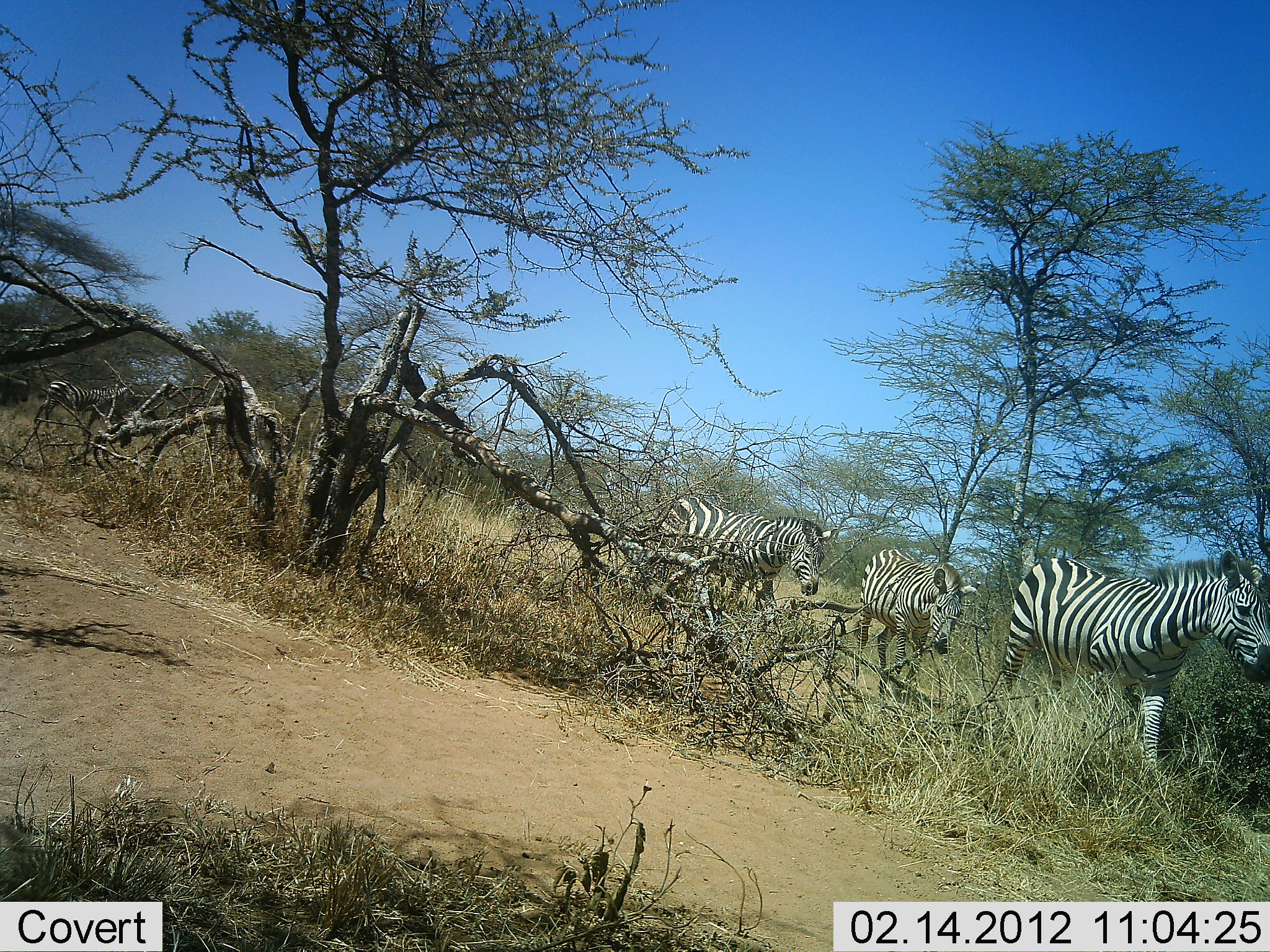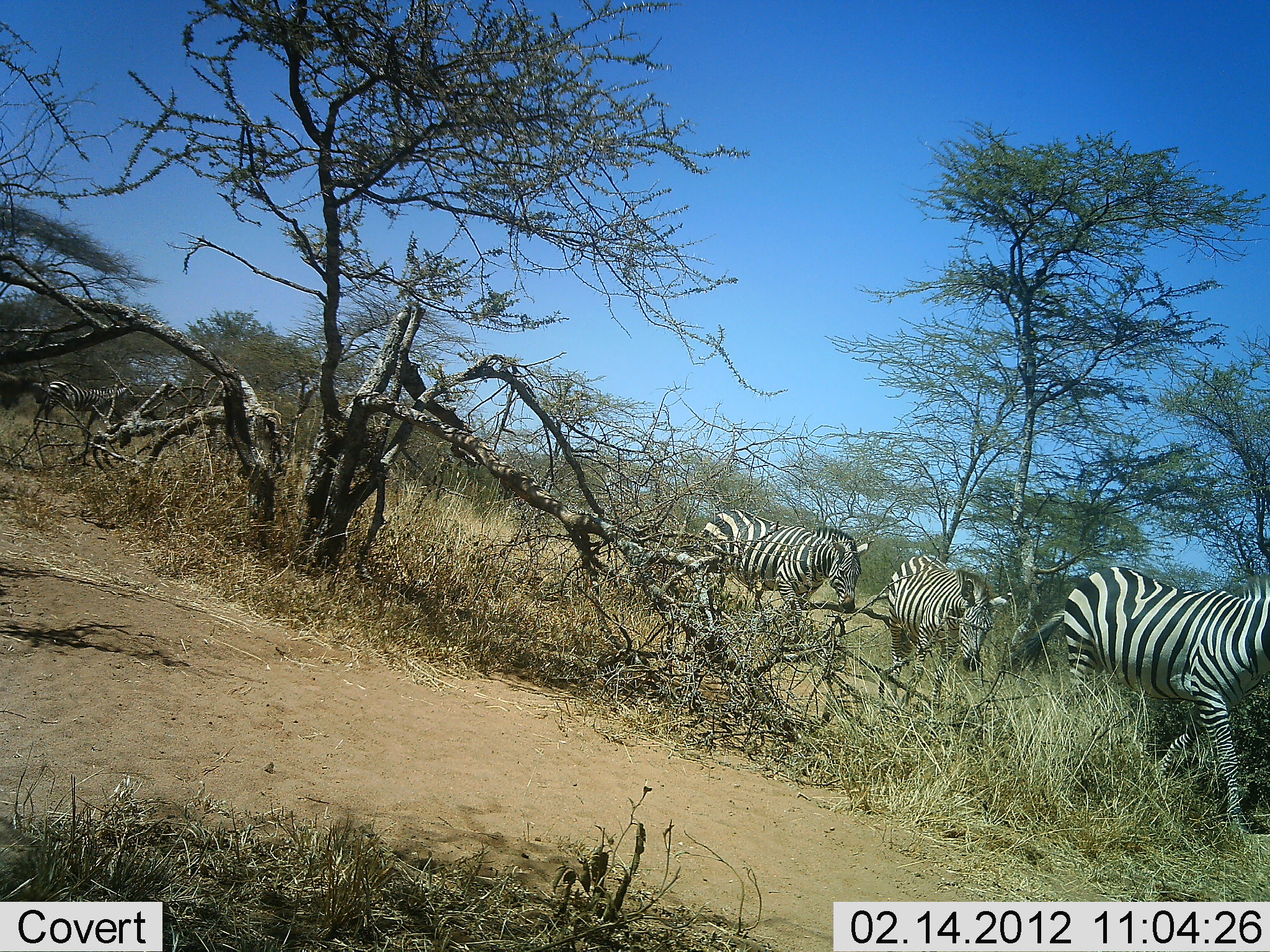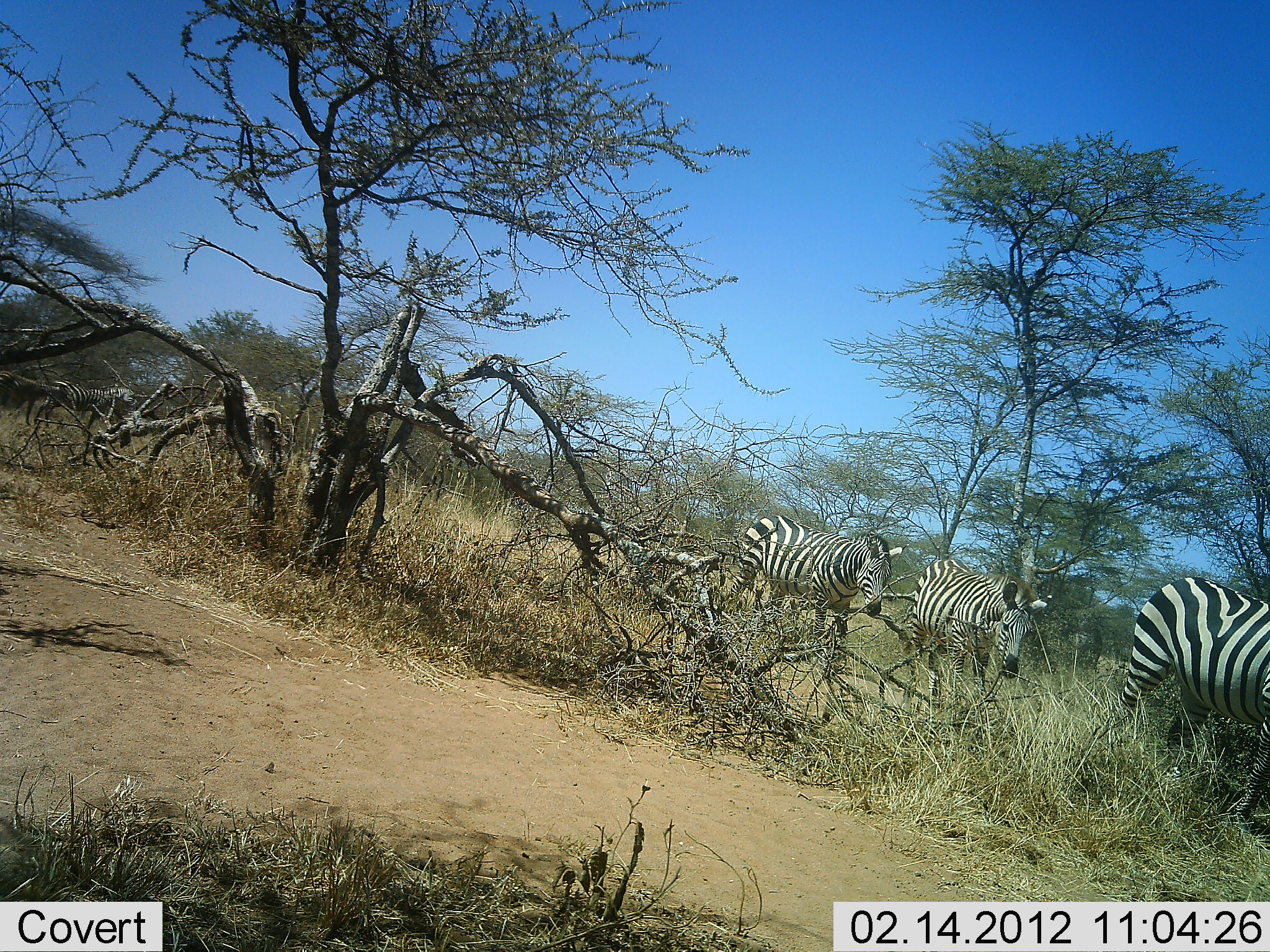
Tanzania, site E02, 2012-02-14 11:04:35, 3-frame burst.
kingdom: Animalia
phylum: Chordata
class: Mammalia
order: Perissodactyla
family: Equidae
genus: Equus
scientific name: Equus quagga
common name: plains zebra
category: zebra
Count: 4.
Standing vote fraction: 26%.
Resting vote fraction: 0%.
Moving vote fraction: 100%.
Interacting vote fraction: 0%.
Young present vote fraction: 0%.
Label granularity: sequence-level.